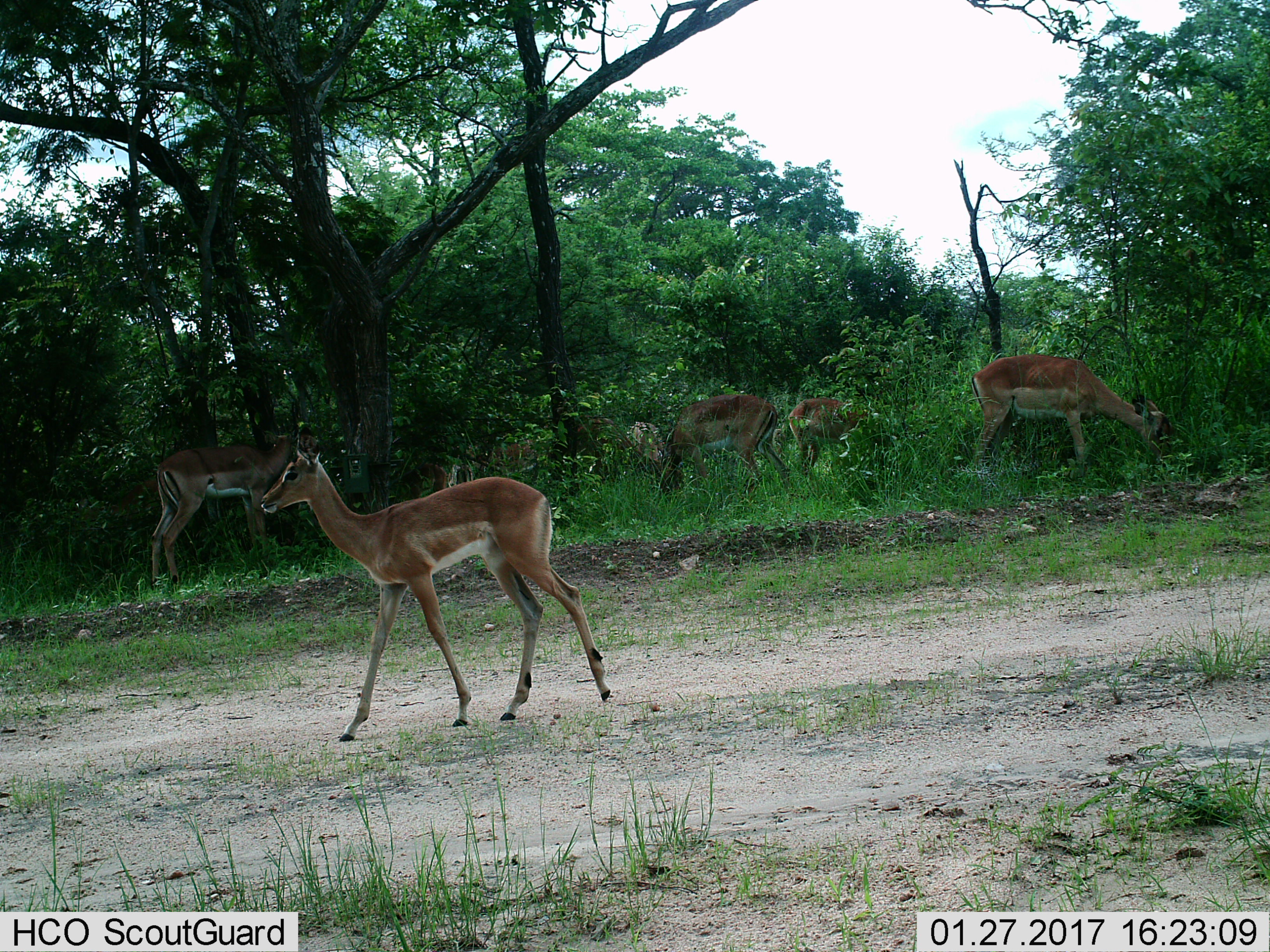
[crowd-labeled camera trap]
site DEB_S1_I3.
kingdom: Animalia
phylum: Chordata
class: Mammalia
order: Artiodactyla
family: Bovidae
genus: Aepyceros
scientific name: Aepyceros melampus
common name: impala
Impala (Aepyceros melampus), count 5. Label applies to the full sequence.